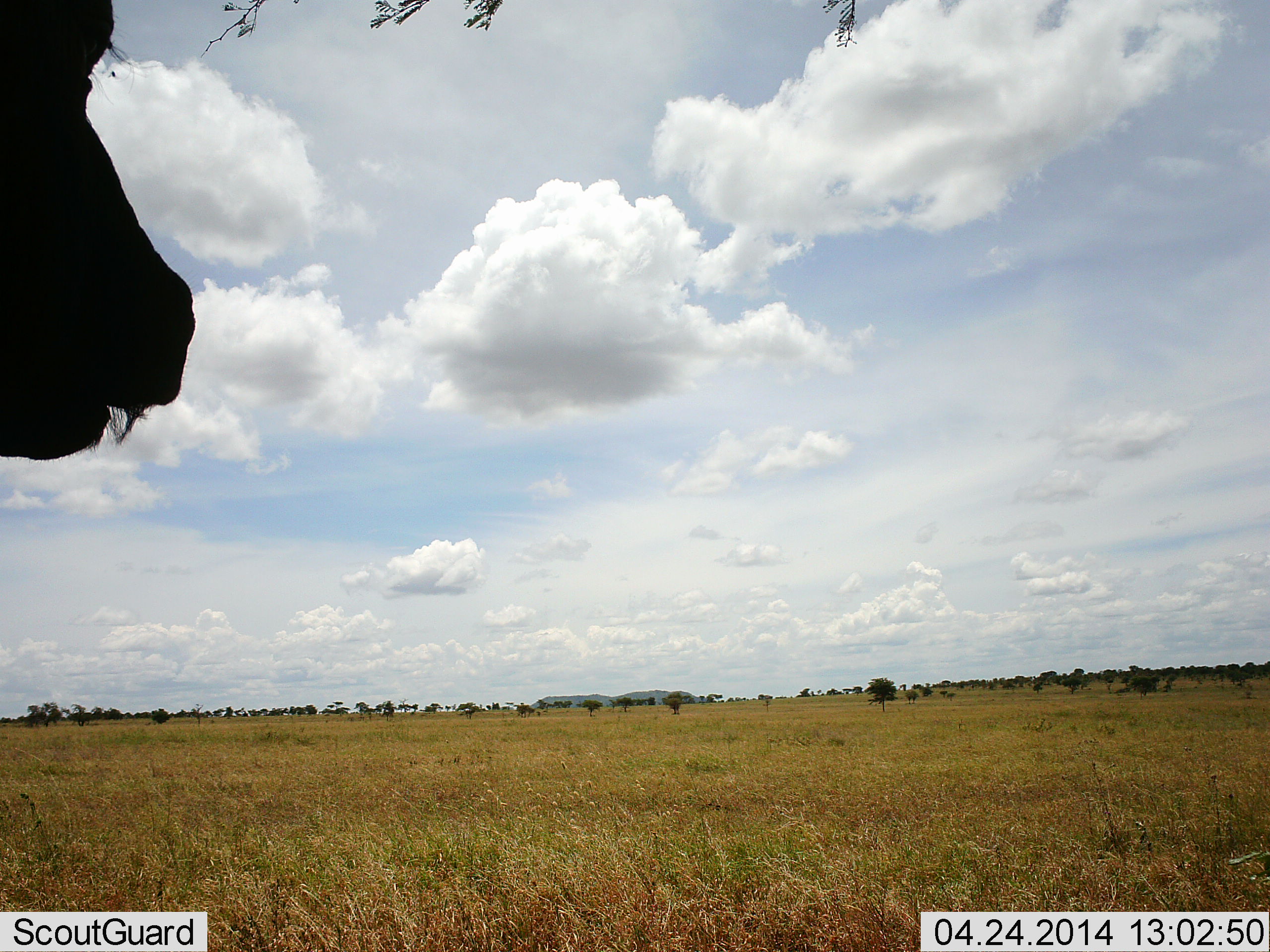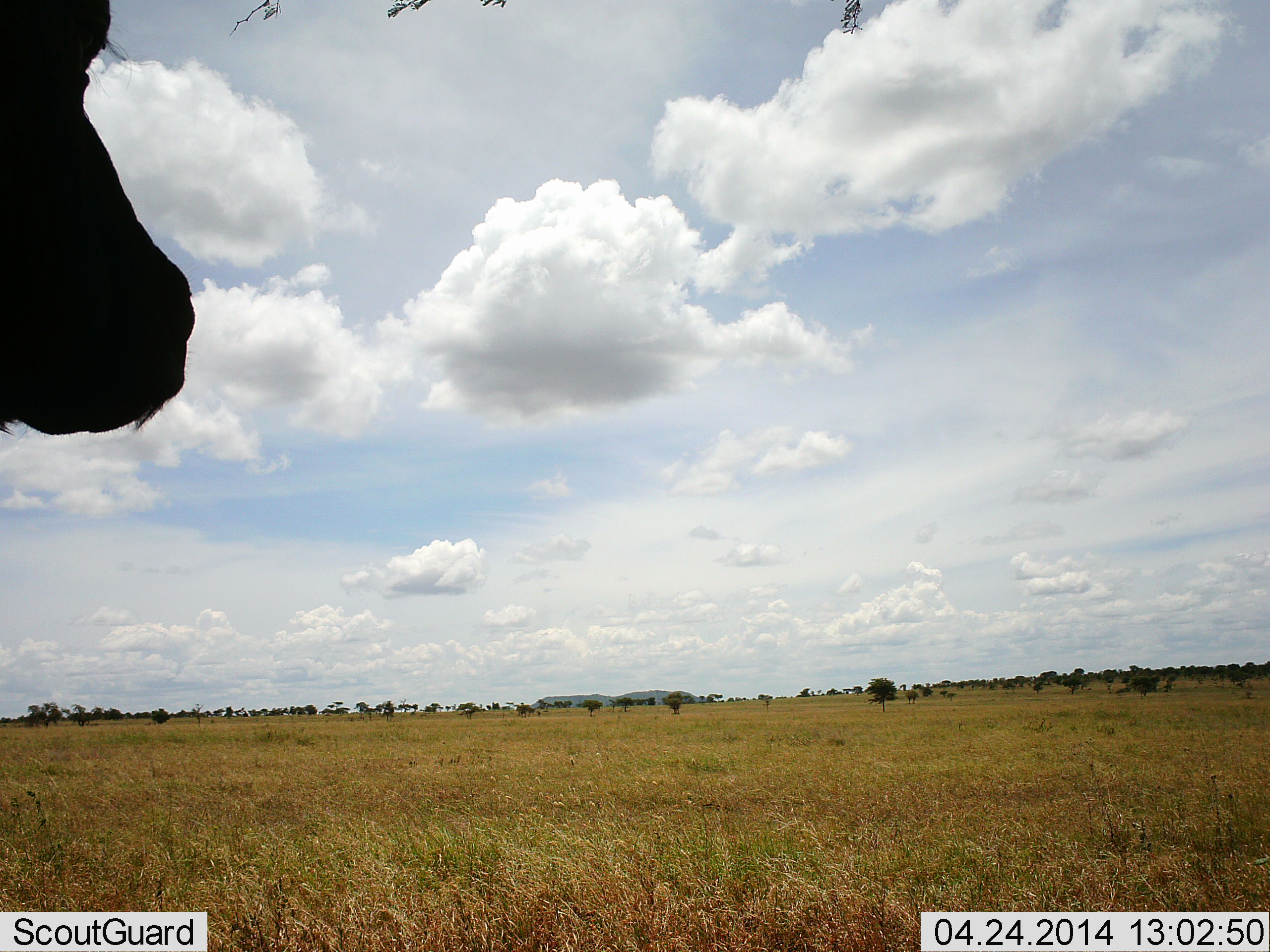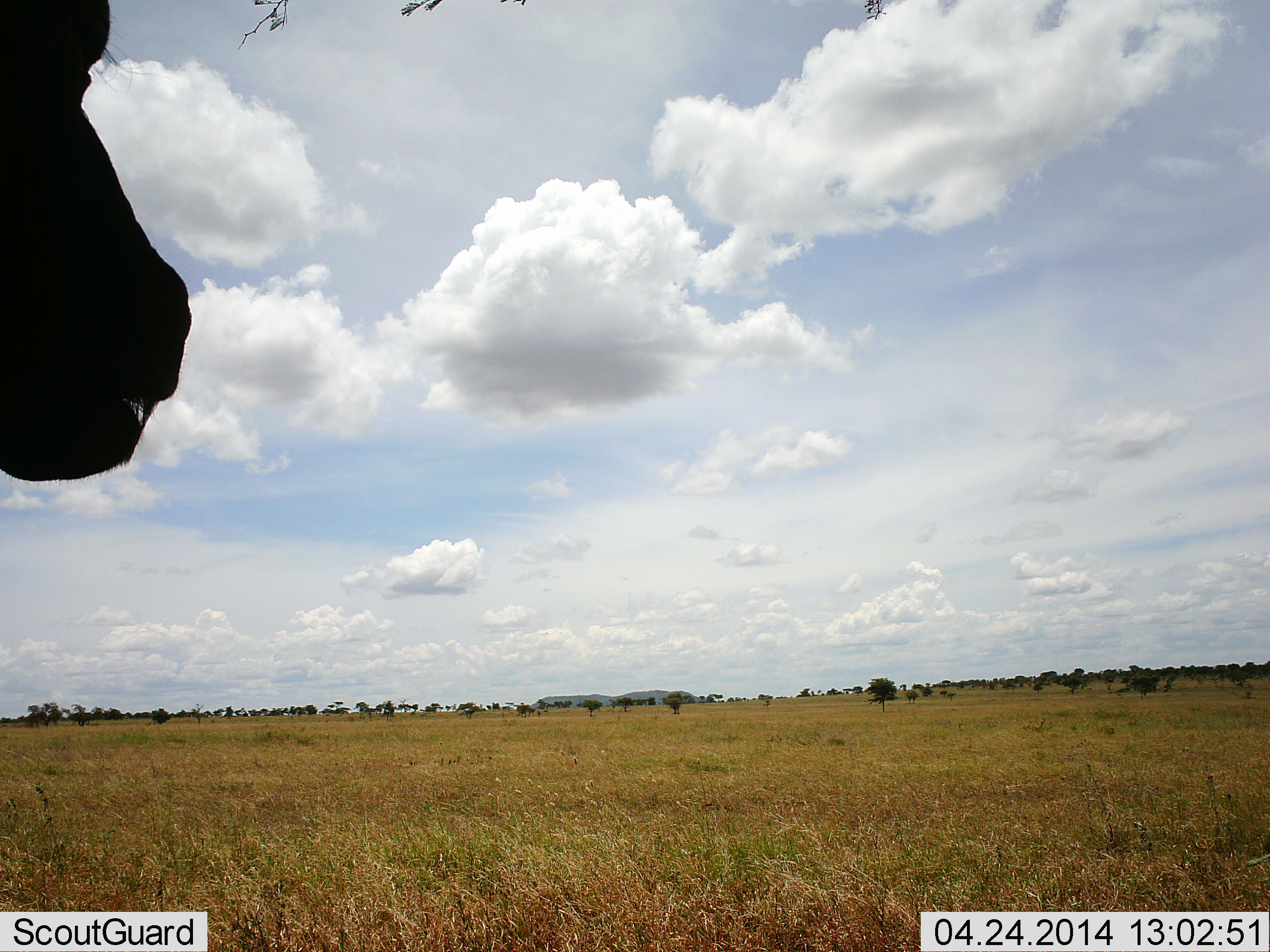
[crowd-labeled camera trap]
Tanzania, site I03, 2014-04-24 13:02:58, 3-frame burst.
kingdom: Animalia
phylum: Chordata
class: Mammalia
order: Artiodactyla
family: Bovidae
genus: Syncerus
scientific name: Syncerus caffer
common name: cape buffalo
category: buffalo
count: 1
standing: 60%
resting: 20%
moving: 0%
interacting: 0%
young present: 0%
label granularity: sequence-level